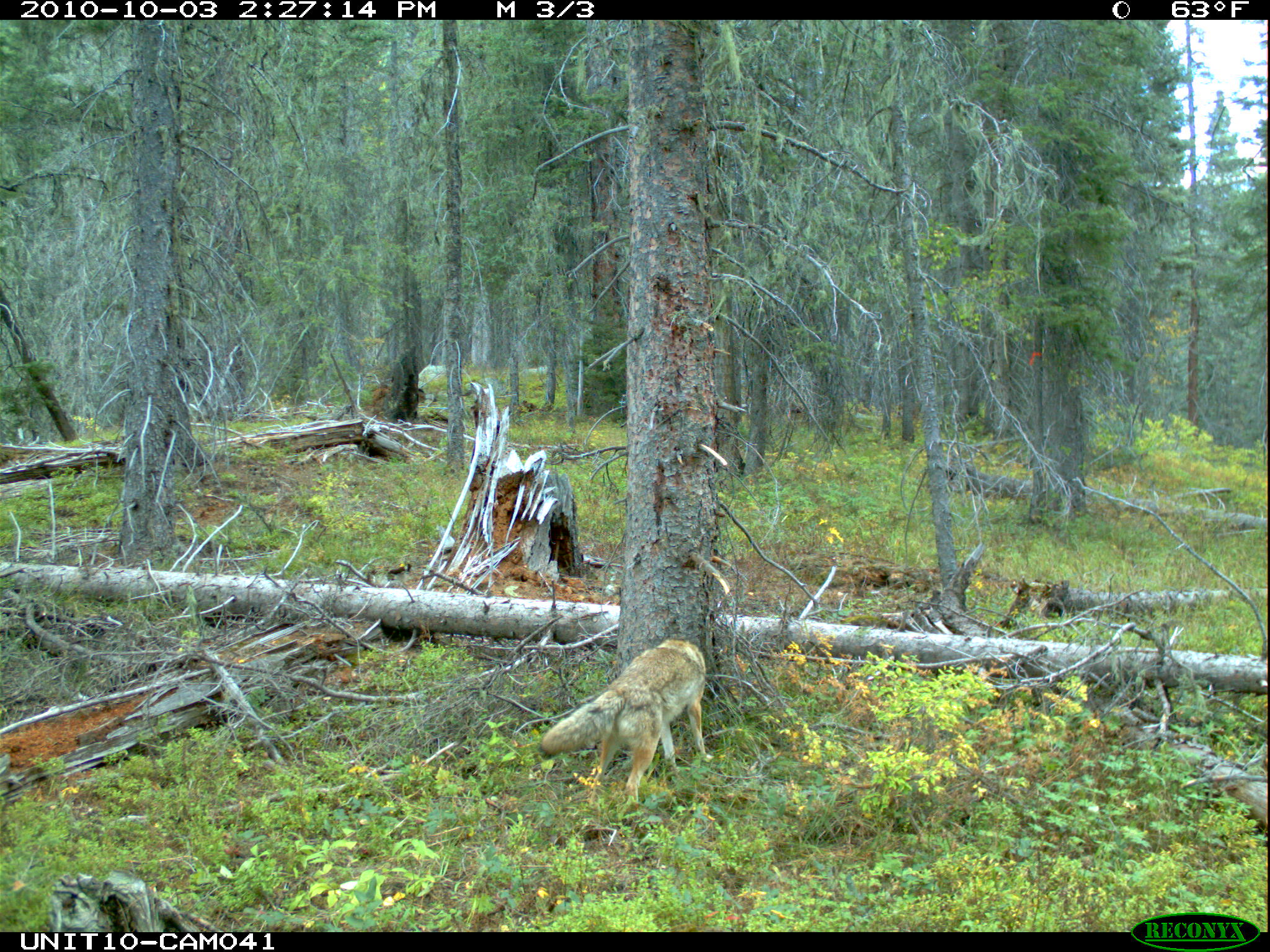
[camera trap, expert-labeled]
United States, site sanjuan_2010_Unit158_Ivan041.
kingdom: Animalia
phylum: Chordata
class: Mammalia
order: Carnivora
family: Canidae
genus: Canis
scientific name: Canis latrans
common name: coyote